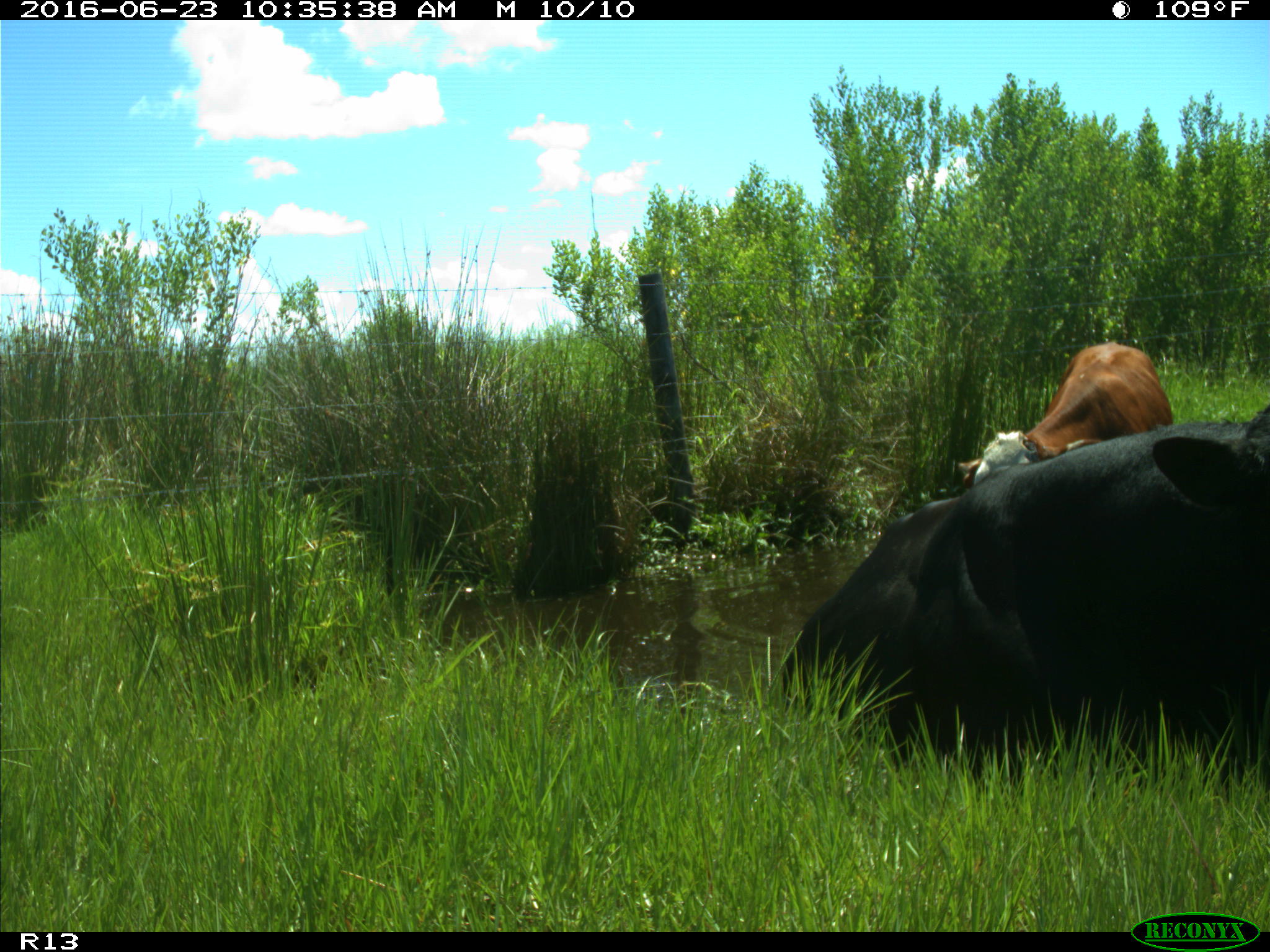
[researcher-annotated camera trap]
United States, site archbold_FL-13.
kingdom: Animalia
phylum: Chordata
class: Mammalia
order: Artiodactyla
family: Bovidae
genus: Bos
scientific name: Bos taurus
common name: domestic cow